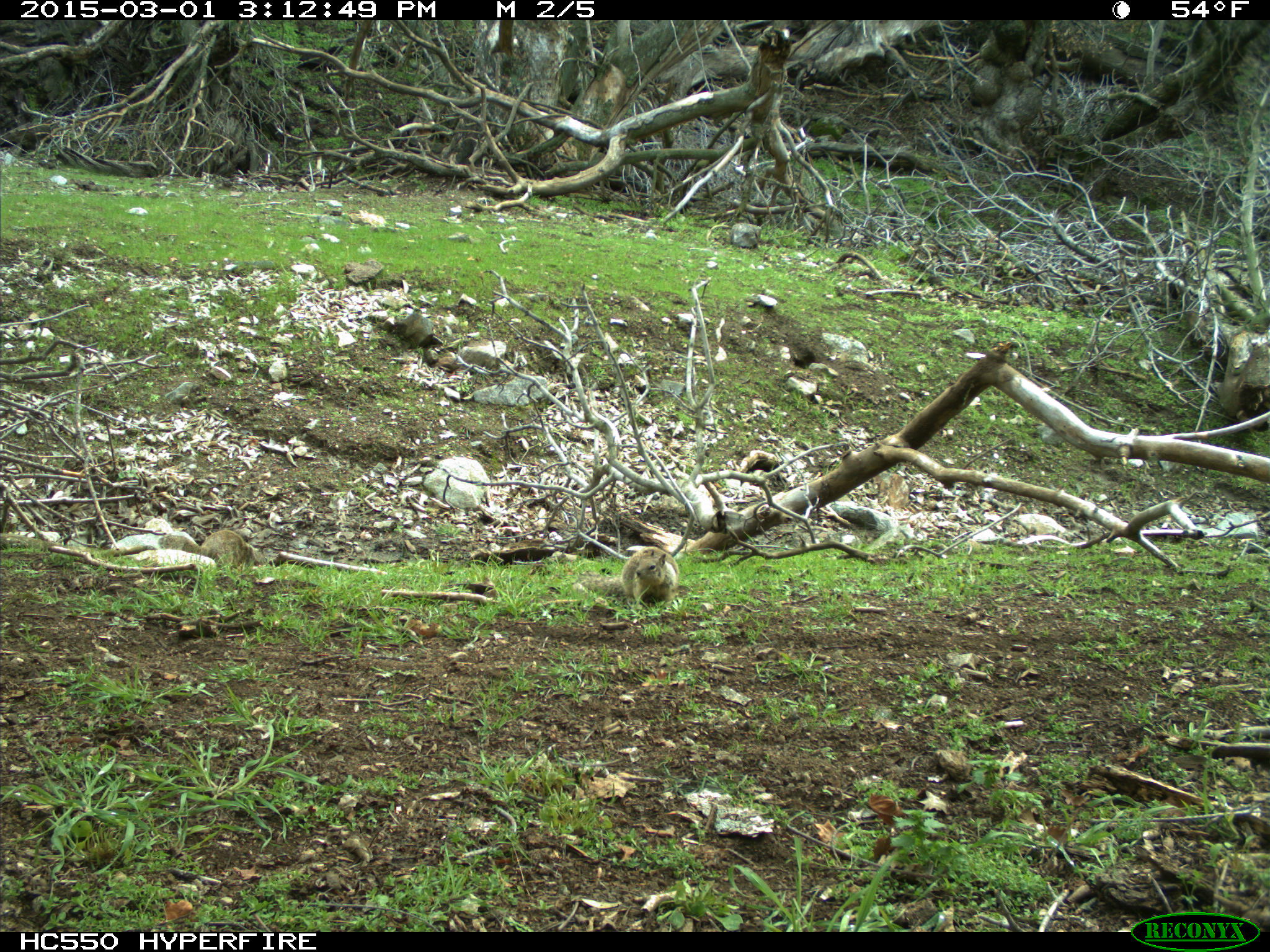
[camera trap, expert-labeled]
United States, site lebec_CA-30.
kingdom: Animalia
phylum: Chordata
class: Mammalia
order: Rodentia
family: Sciuridae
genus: Otospermophilus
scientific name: Otospermophilus beecheyi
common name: california ground squirrel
Otospermophilus beecheyi (california ground squirrel).